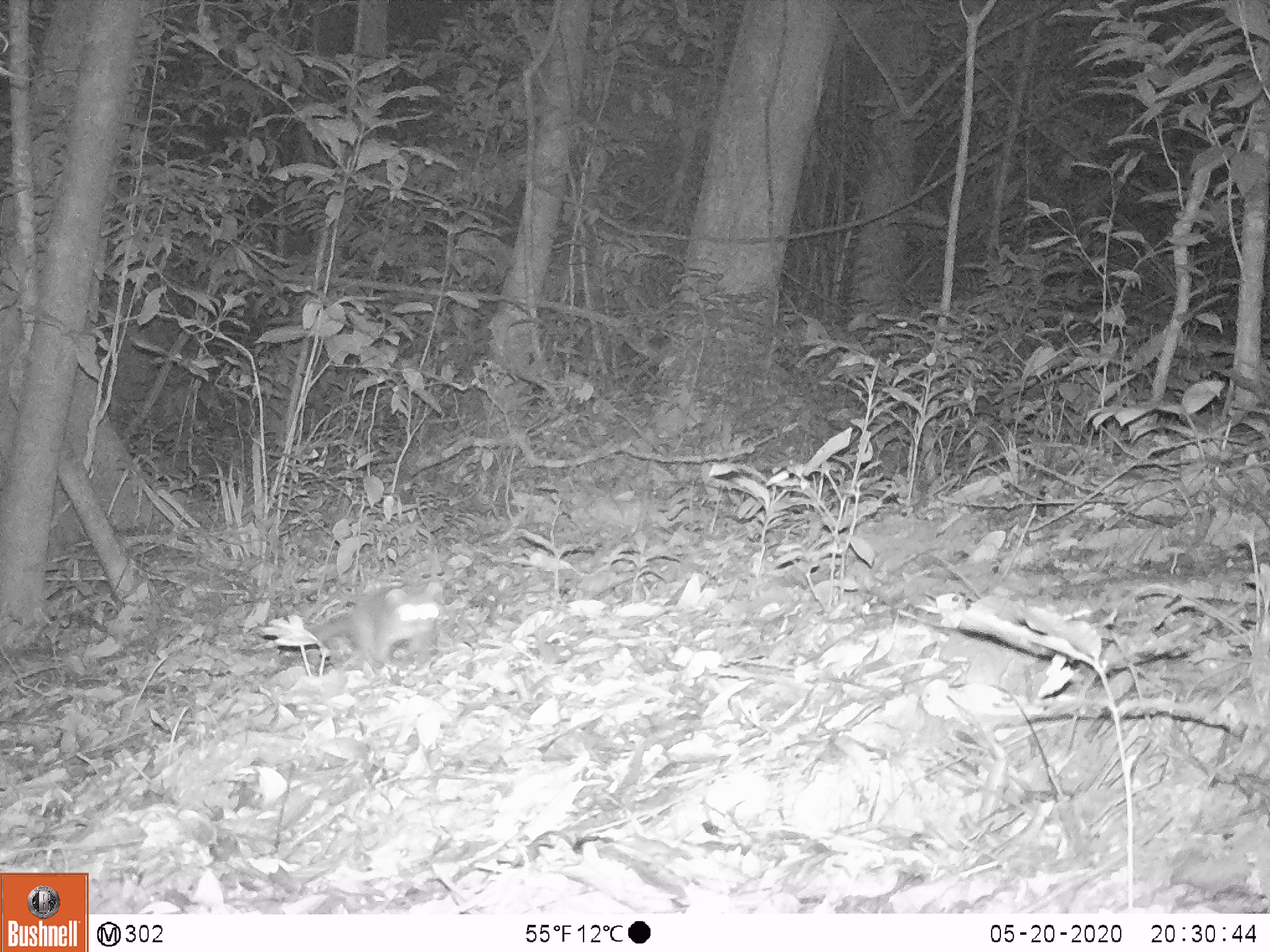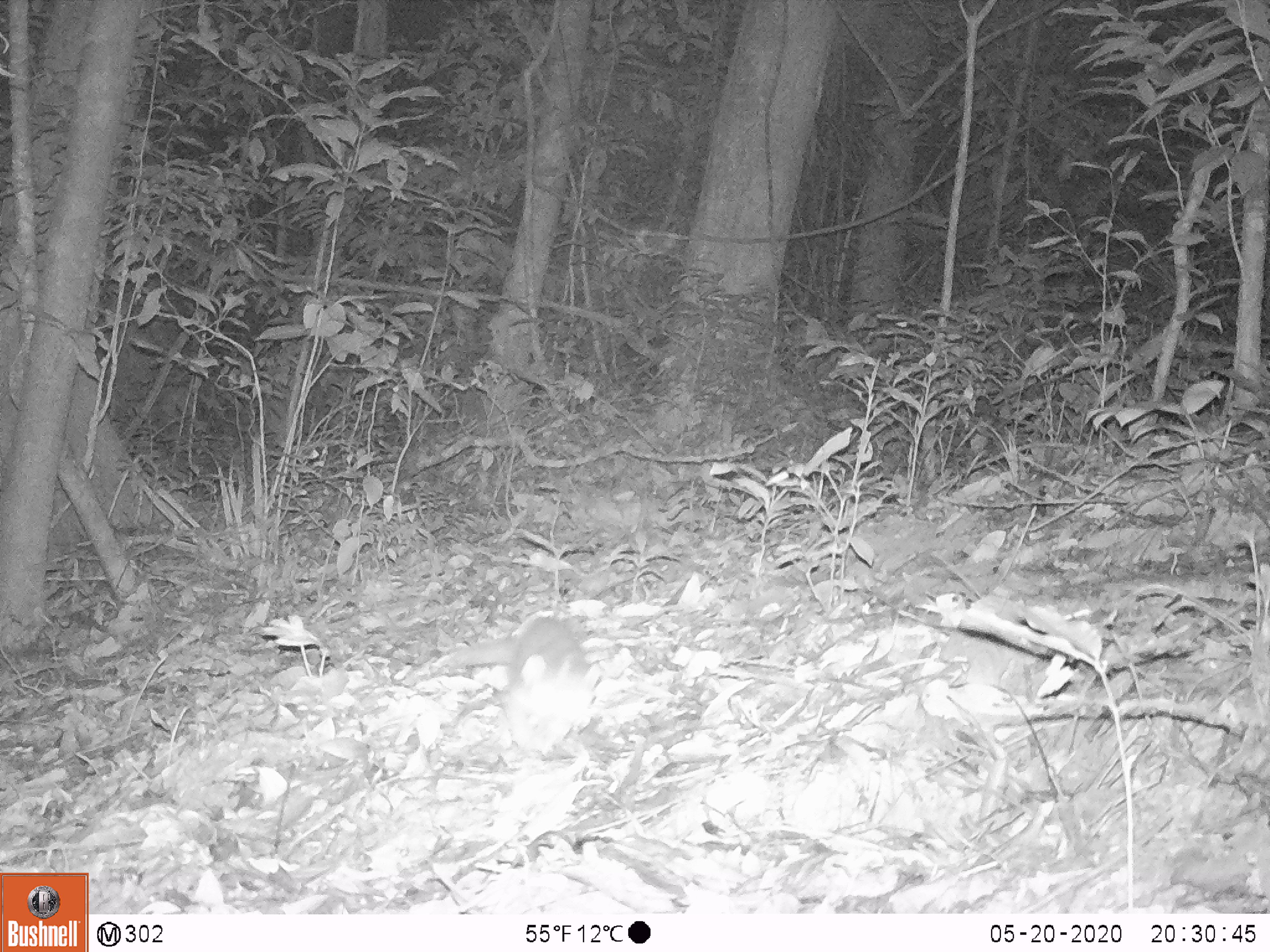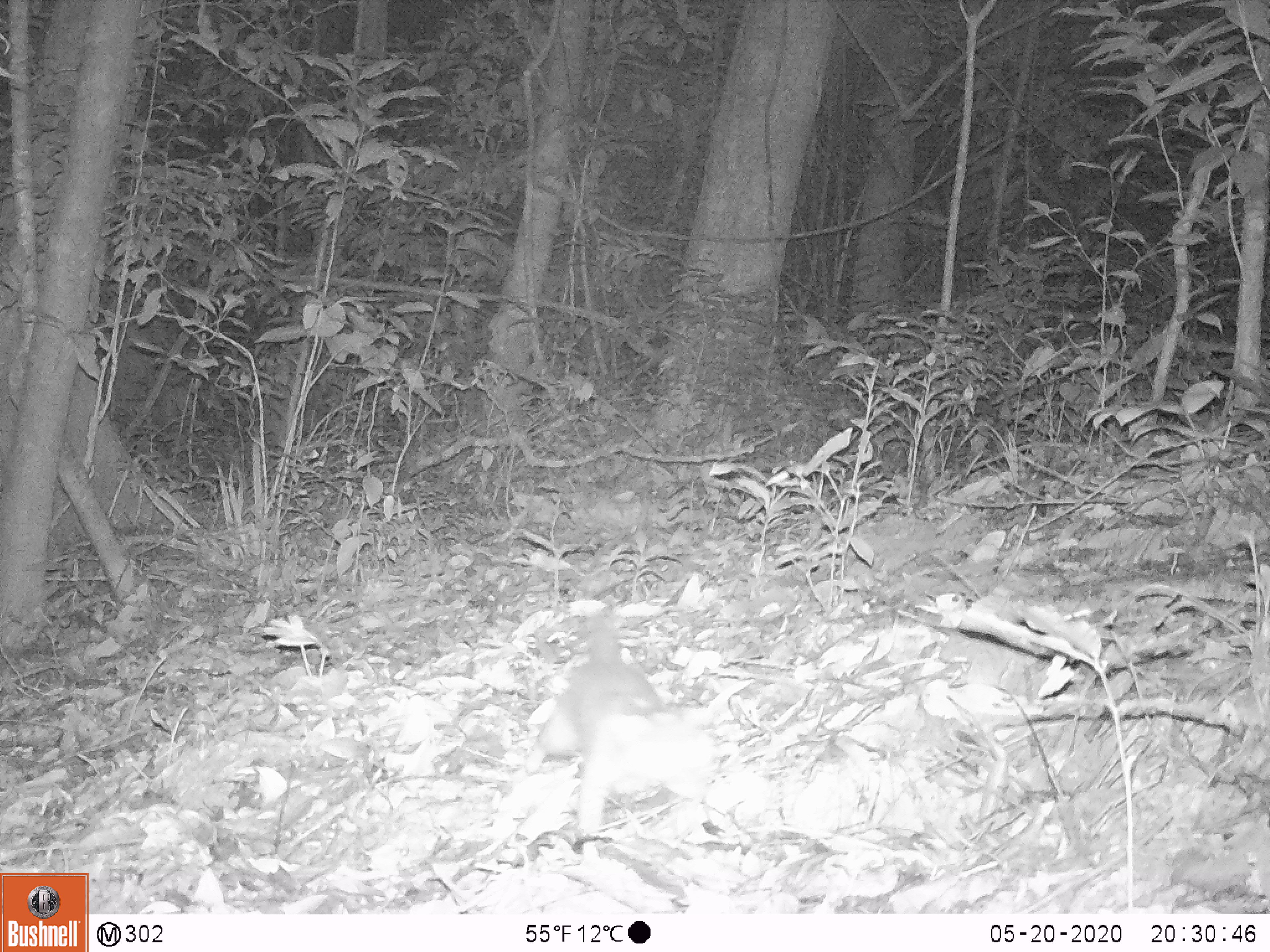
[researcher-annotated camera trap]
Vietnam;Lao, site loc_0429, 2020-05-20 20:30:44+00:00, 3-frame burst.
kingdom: Animalia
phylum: Chordata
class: Mammalia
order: Carnivora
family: Mustelidae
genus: Melogale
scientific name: Melogale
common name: ferret badger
Ferret badger (Melogale). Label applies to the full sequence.